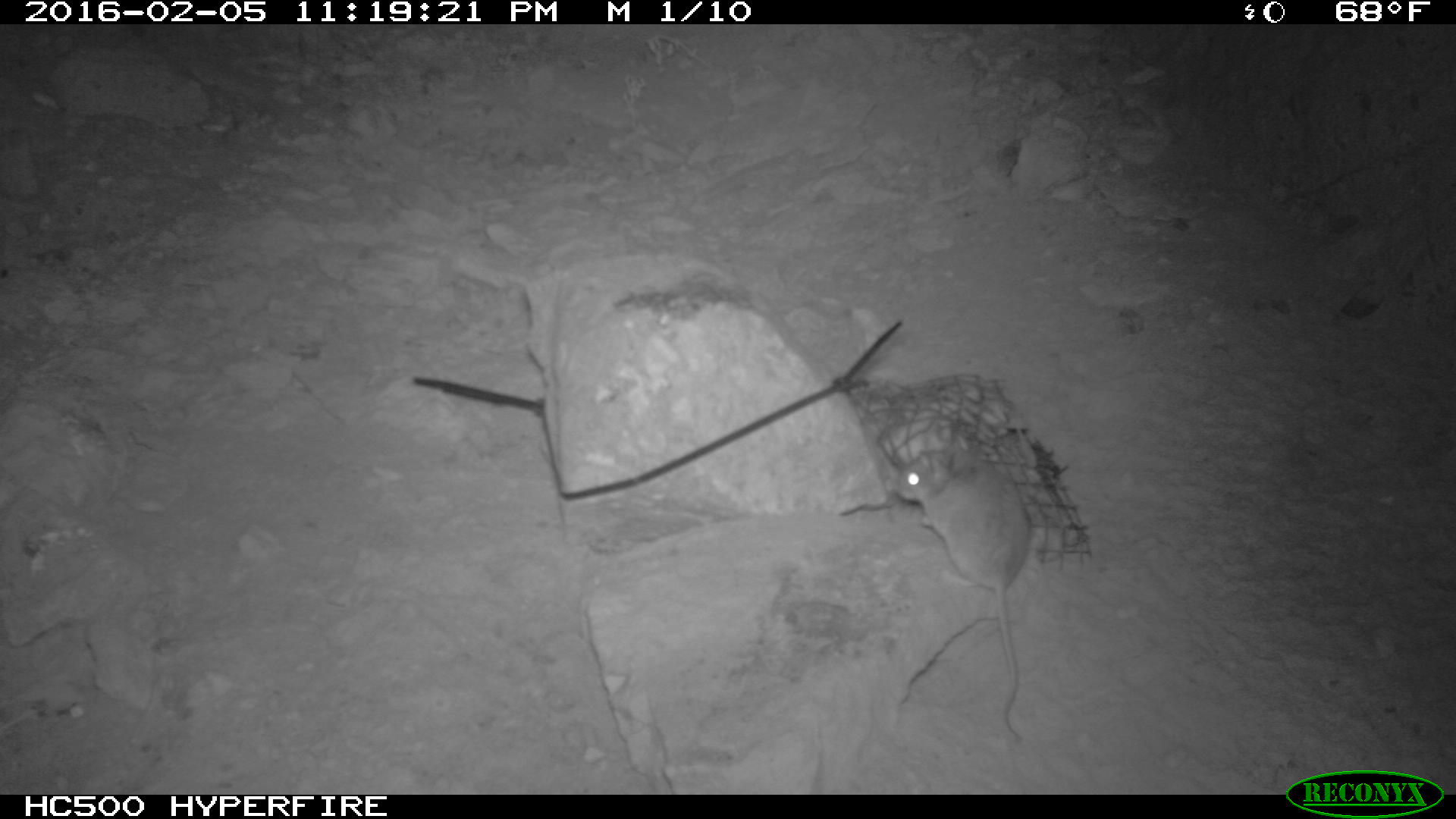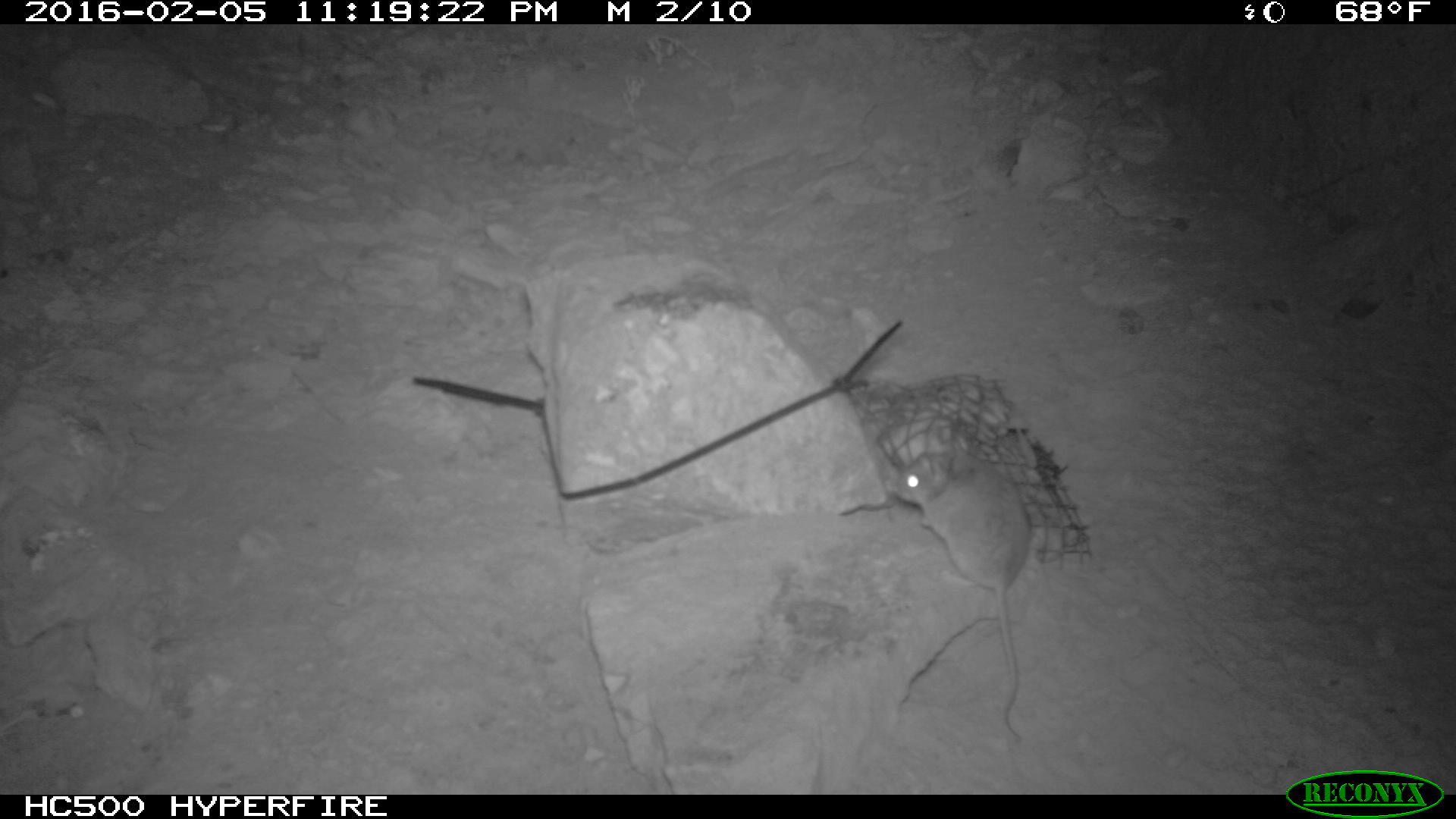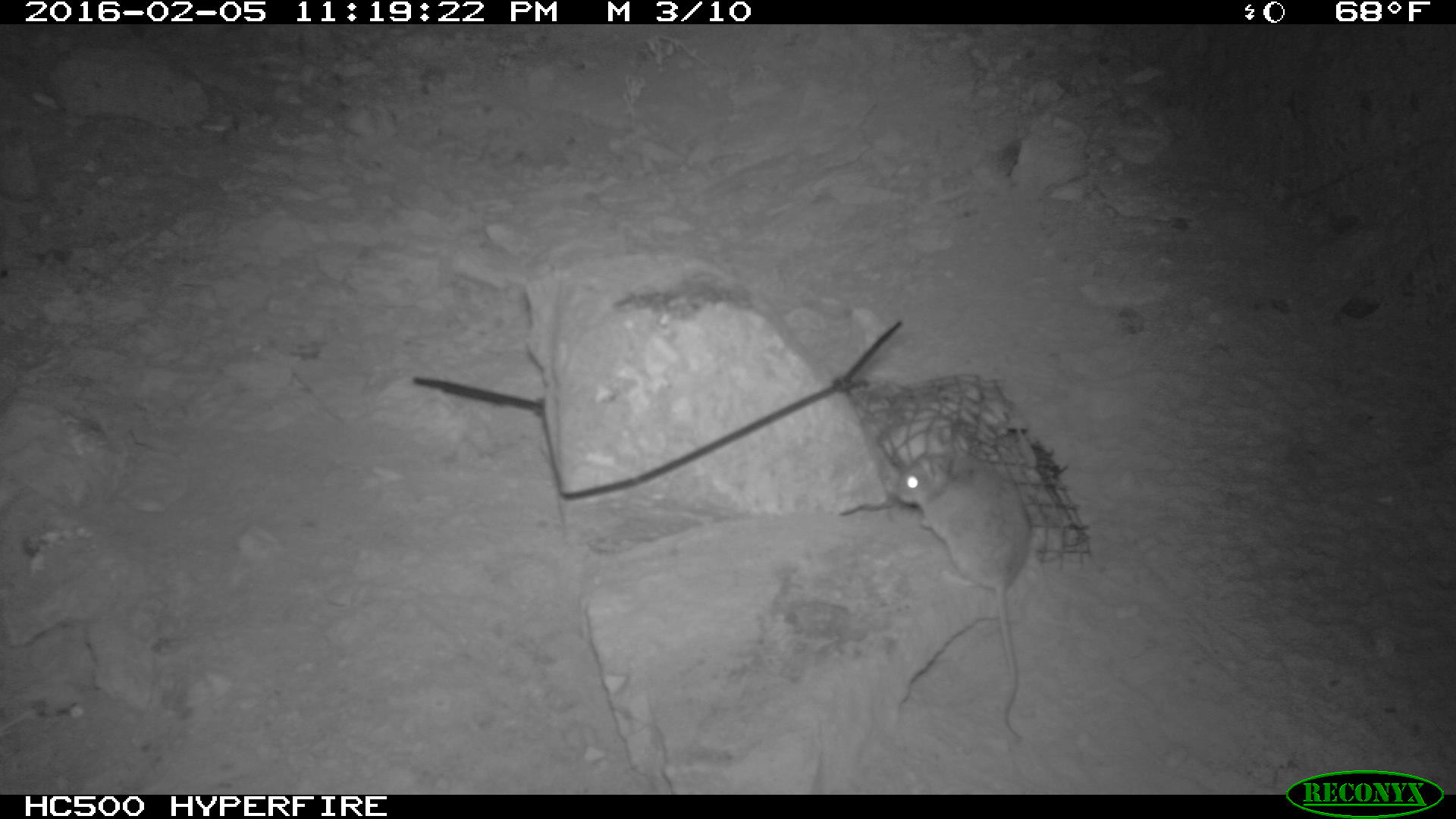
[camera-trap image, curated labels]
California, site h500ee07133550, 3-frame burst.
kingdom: Animalia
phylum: Chordata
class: Mammalia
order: Rodentia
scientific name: Rodentia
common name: rodent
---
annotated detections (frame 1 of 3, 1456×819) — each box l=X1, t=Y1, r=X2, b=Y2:
rodent: l=890, t=444, r=1031, b=745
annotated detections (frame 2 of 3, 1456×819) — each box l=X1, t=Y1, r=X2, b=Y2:
rodent: l=894, t=451, r=1031, b=739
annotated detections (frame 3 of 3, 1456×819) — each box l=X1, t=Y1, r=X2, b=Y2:
rodent: l=894, t=450, r=1032, b=742